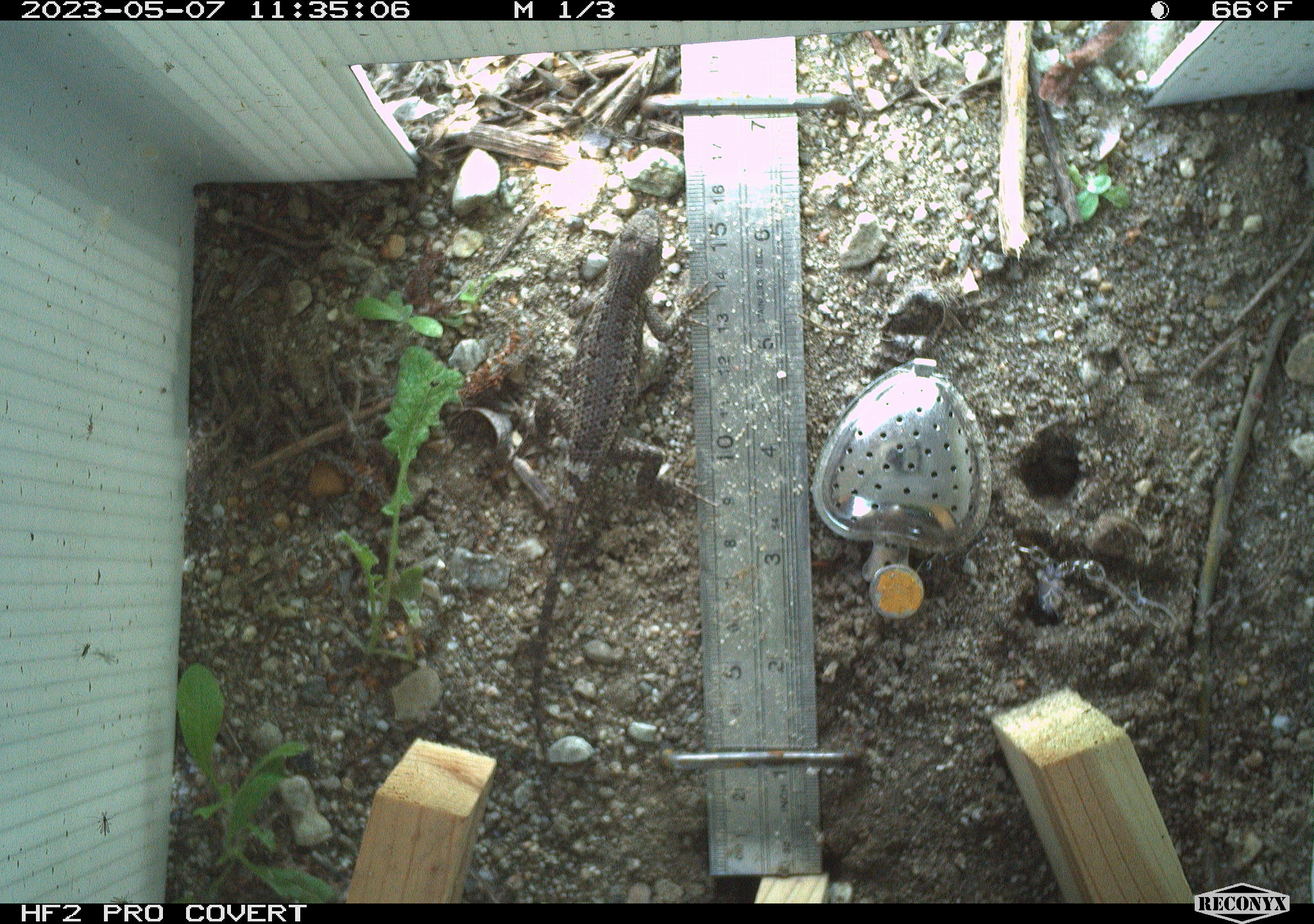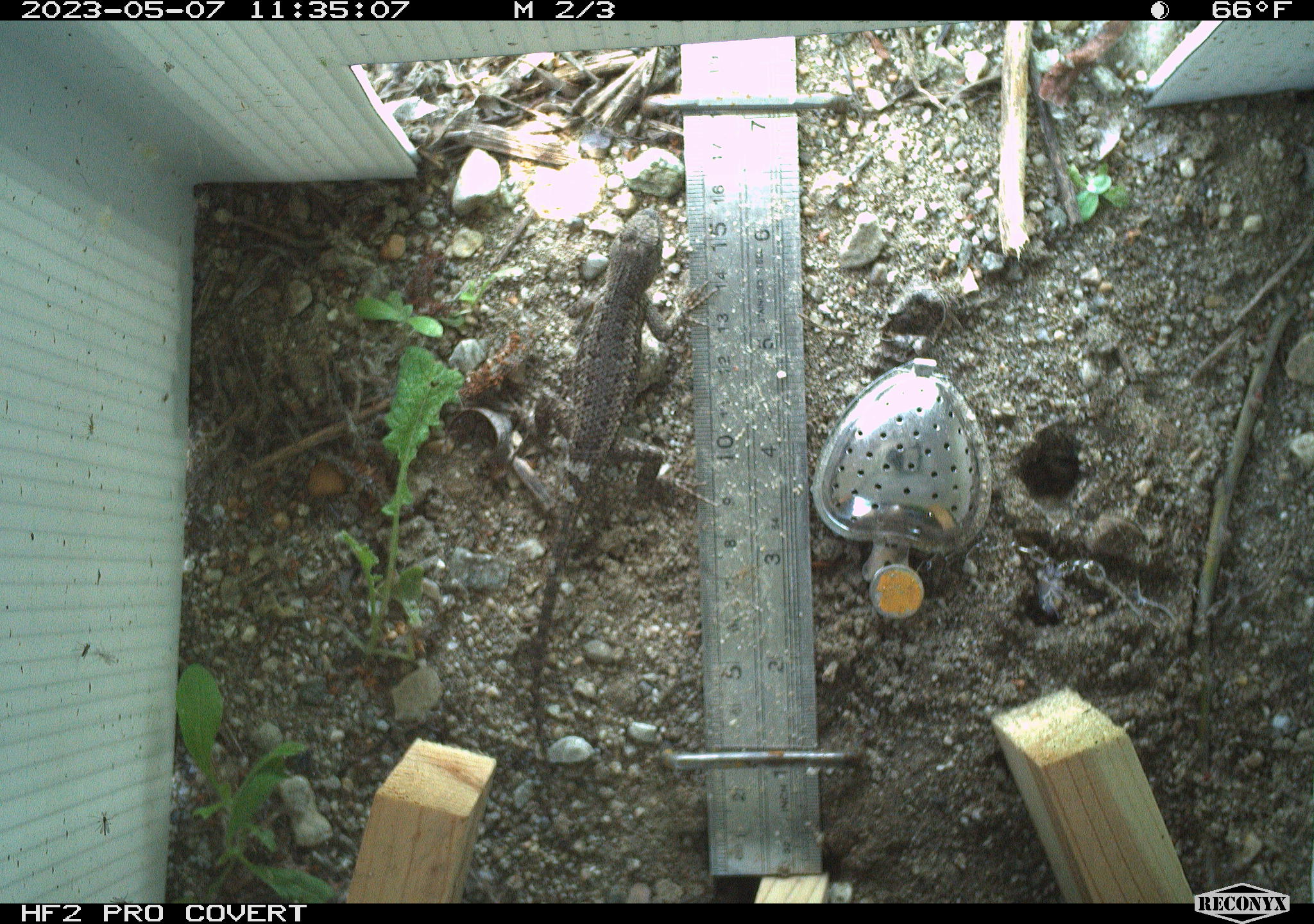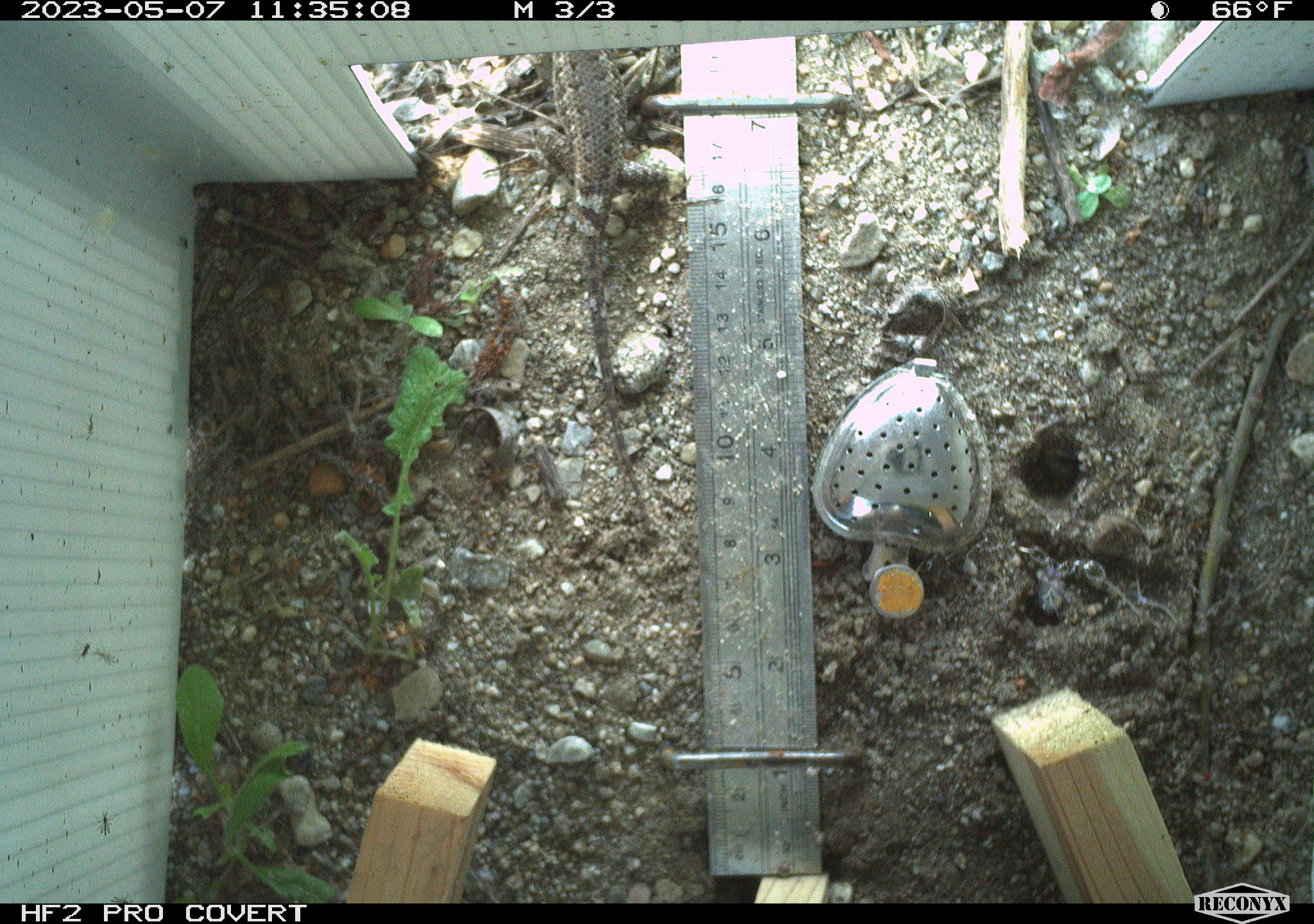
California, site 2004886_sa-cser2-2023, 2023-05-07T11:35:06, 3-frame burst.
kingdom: Animalia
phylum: Chordata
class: Reptilia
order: Squamata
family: Phrynosomatidae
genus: Sceloporus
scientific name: Sceloporus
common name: spiny lizards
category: sceloporus species